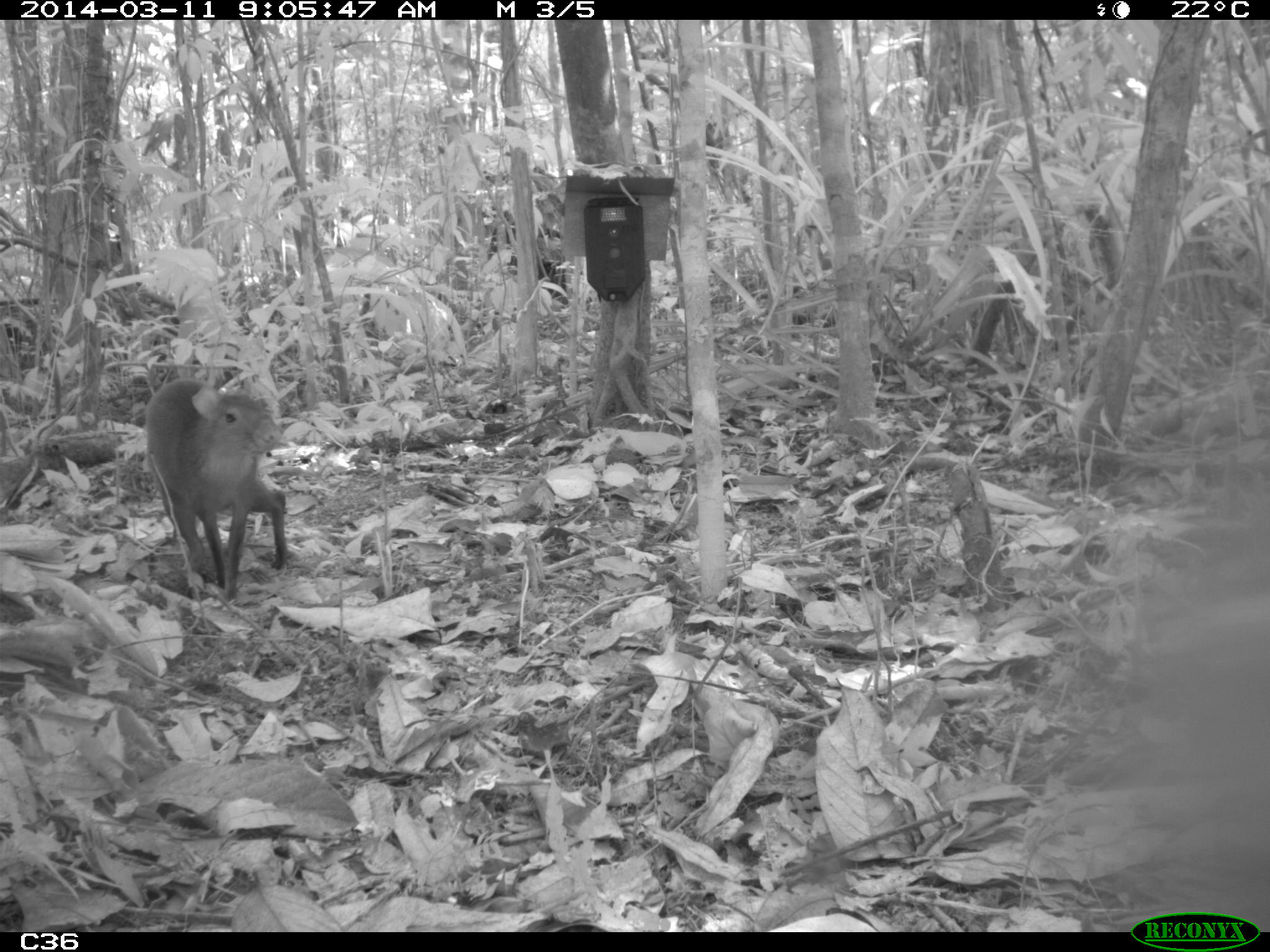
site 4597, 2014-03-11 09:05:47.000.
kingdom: Animalia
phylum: Chordata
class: Mammalia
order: Rodentia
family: Dasyproctidae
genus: Dasyprocta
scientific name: Dasyprocta leporina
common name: red-rumped agouti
Dasyprocta leporina (red-rumped agouti), count 1, age adult.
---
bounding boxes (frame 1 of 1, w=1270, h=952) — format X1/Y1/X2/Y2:
dasyprocta leporina: 142/373/288/604